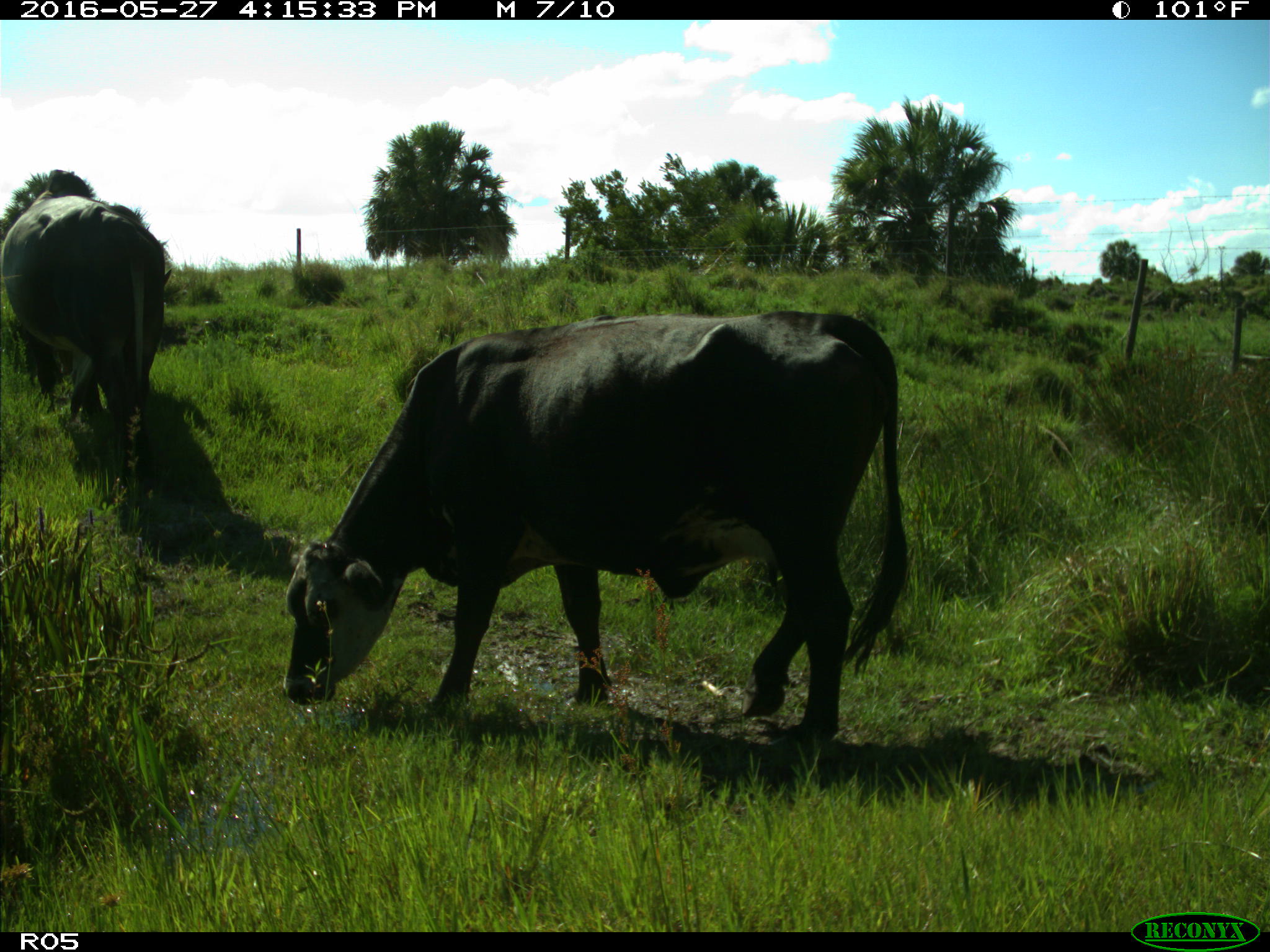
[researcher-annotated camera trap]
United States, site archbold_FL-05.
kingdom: Animalia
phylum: Chordata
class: Mammalia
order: Artiodactyla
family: Bovidae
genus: Bos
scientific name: Bos taurus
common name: domestic cow